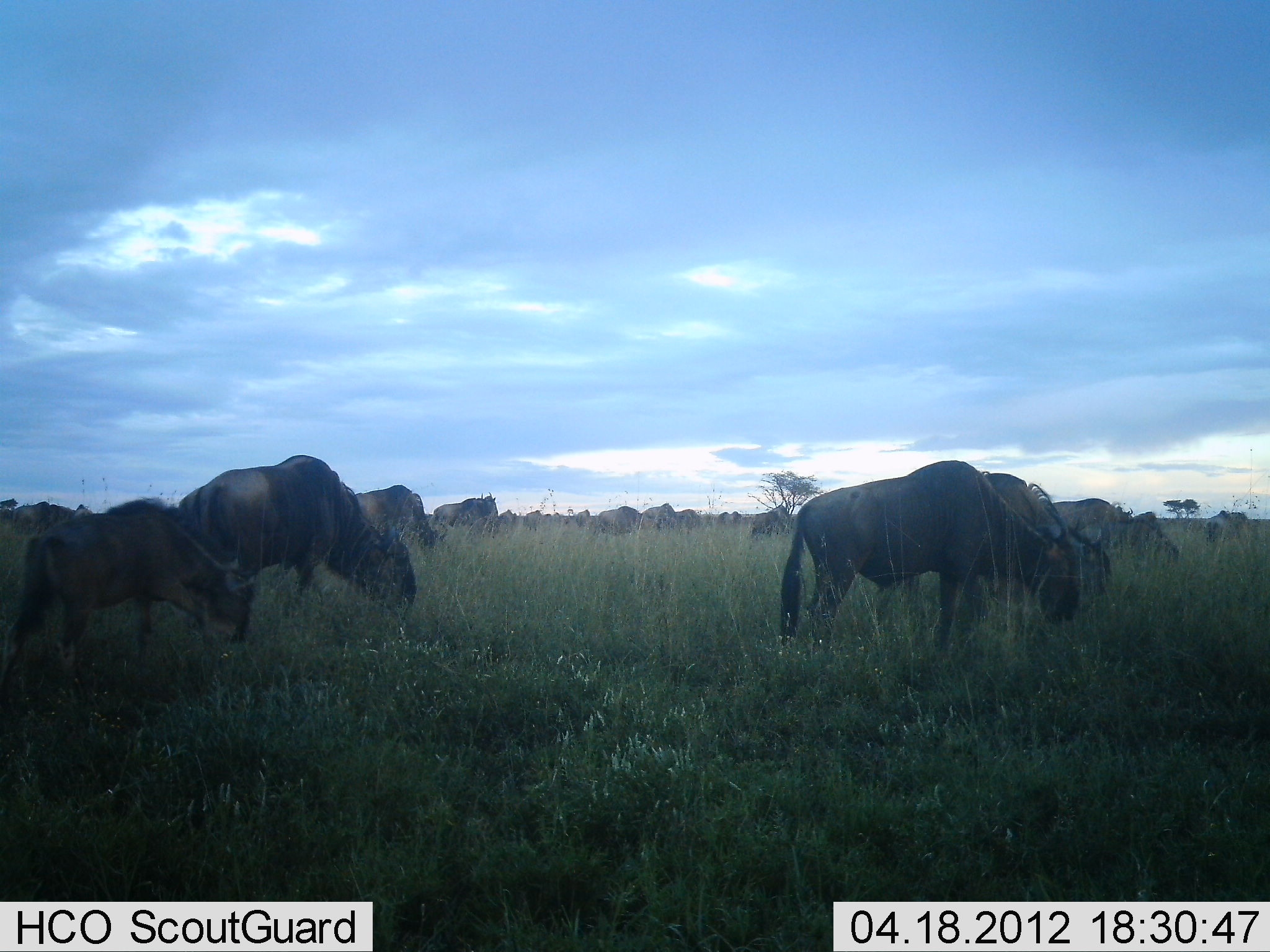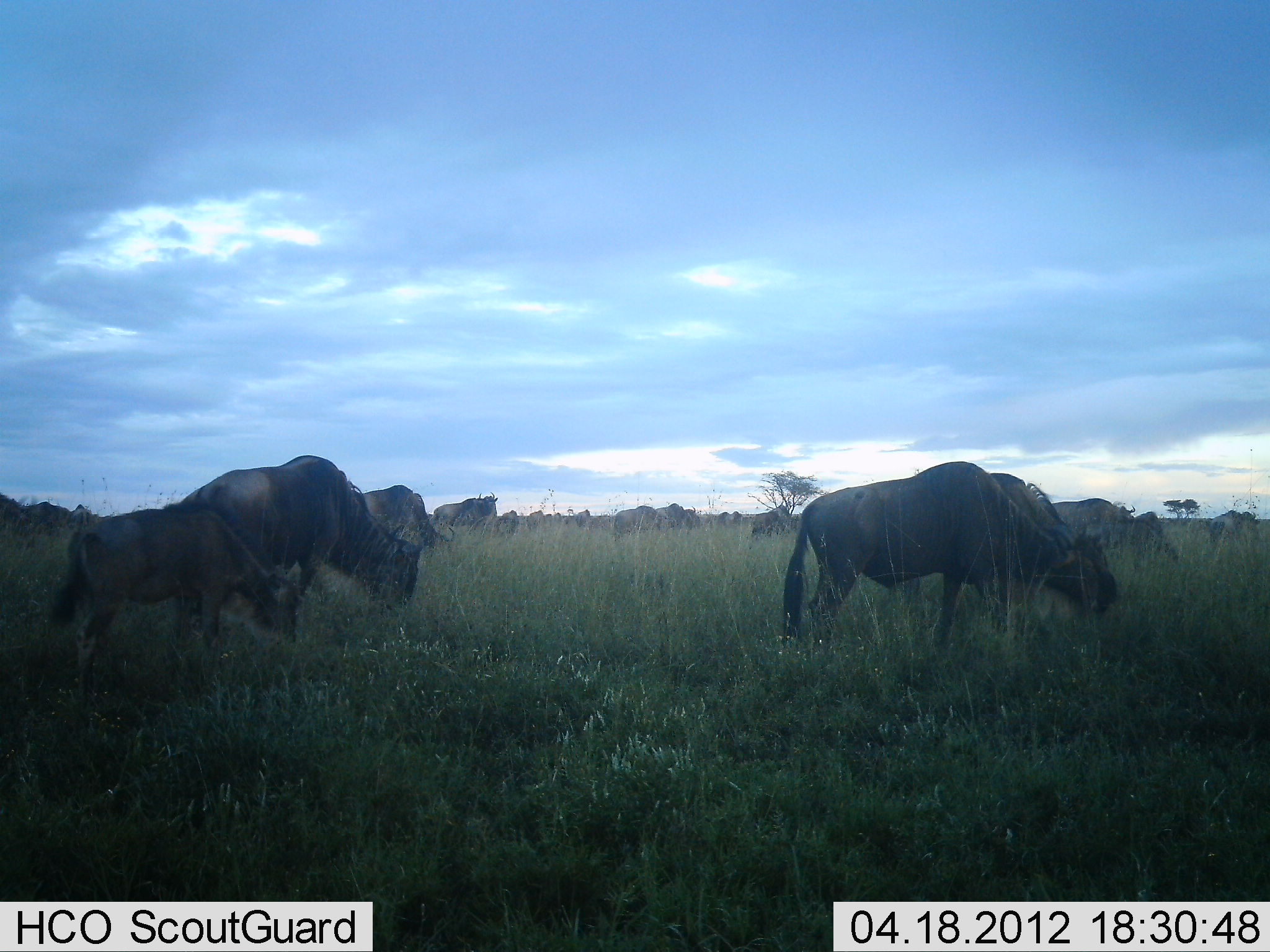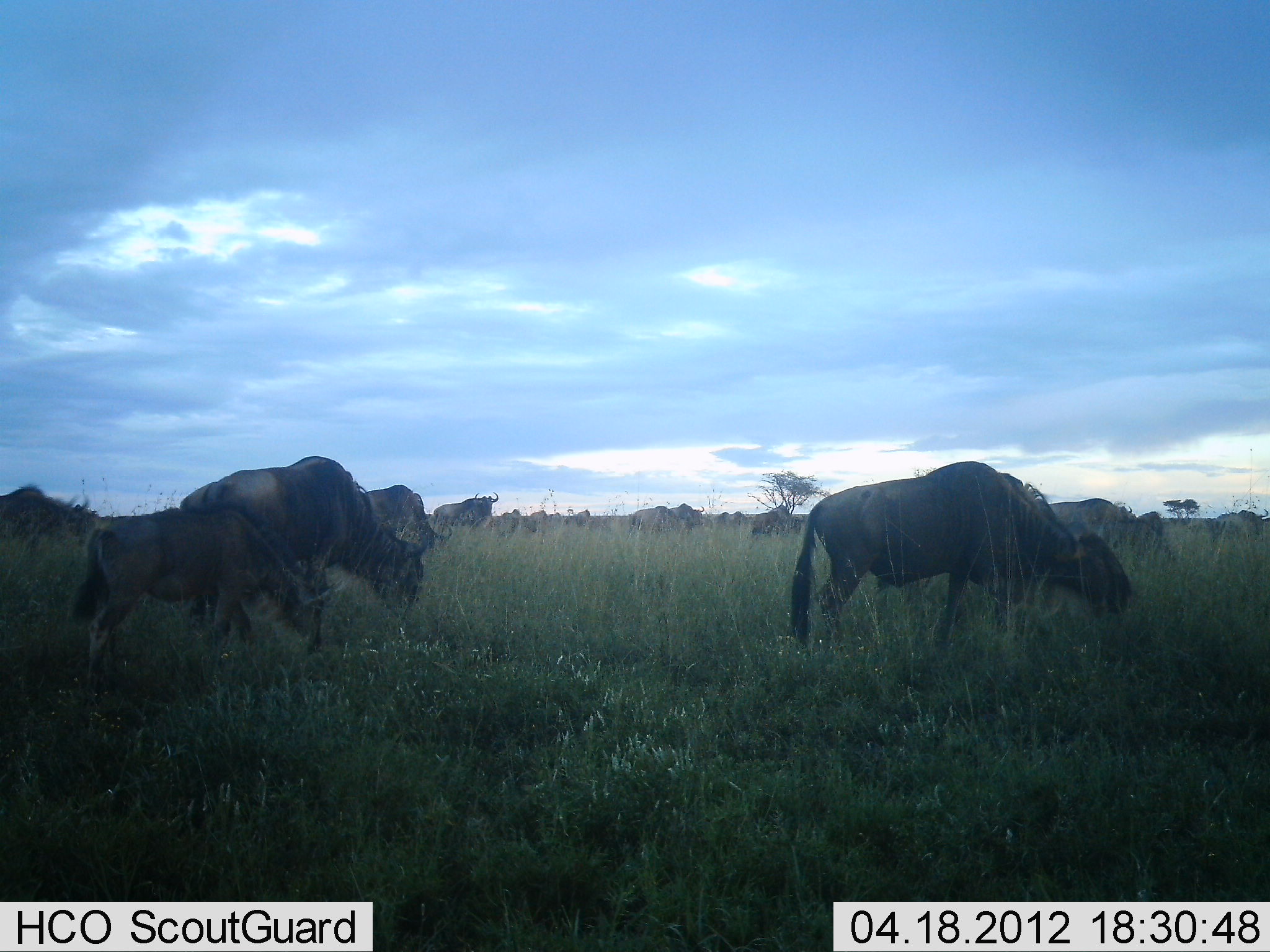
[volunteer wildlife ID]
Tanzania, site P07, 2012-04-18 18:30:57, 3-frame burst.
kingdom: Animalia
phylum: Chordata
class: Mammalia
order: Artiodactyla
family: Bovidae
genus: Connochaetes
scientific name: Connochaetes taurinus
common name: blue wildebeest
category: wildebeest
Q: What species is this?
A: Wildebeest (blue wildebeest) (Connochaetes taurinus).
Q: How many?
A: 11-50.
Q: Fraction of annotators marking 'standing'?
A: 44%.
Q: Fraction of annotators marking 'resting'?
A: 4%.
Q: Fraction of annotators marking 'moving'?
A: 48%.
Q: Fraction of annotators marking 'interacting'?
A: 8%.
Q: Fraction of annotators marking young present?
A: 40%.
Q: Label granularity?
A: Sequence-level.